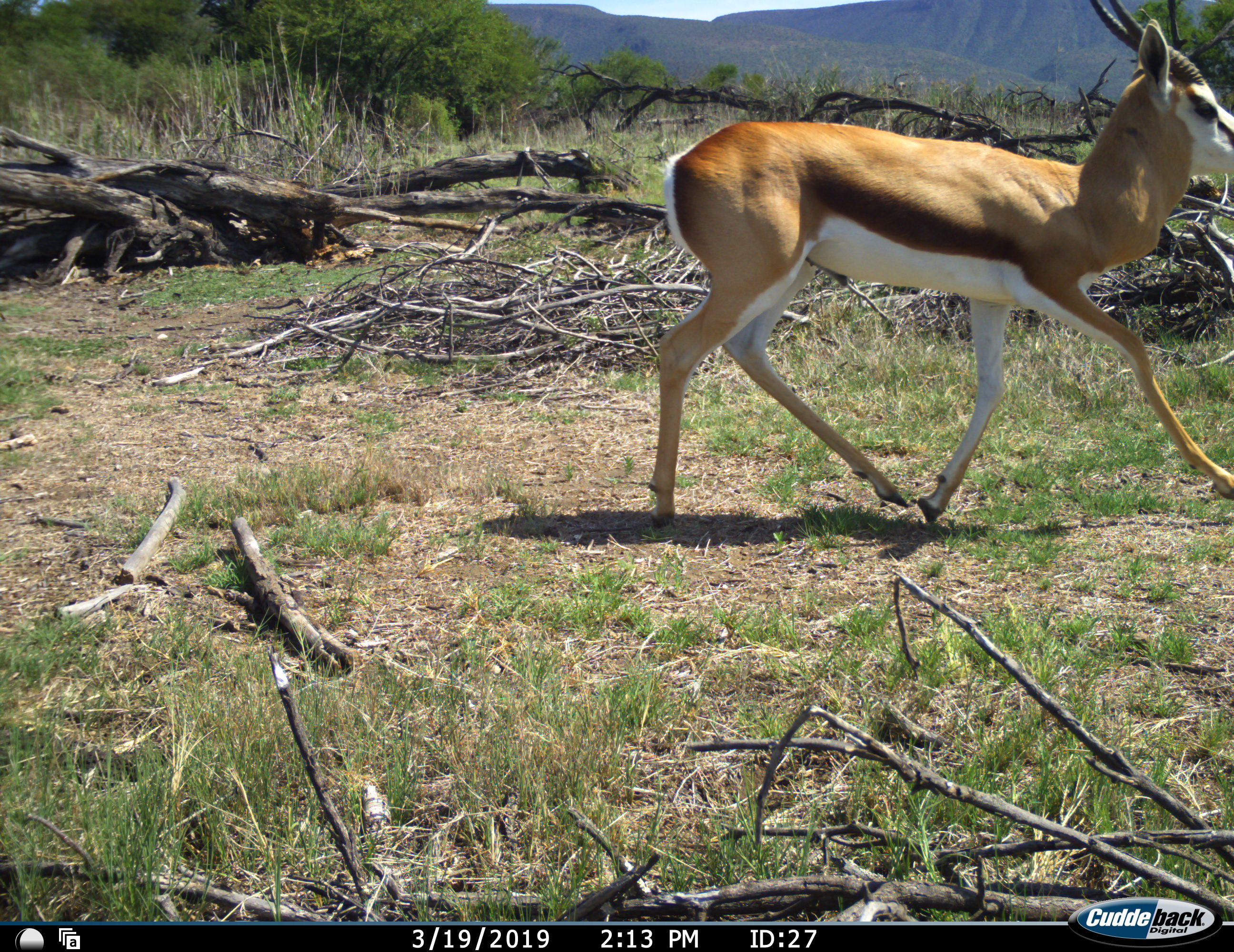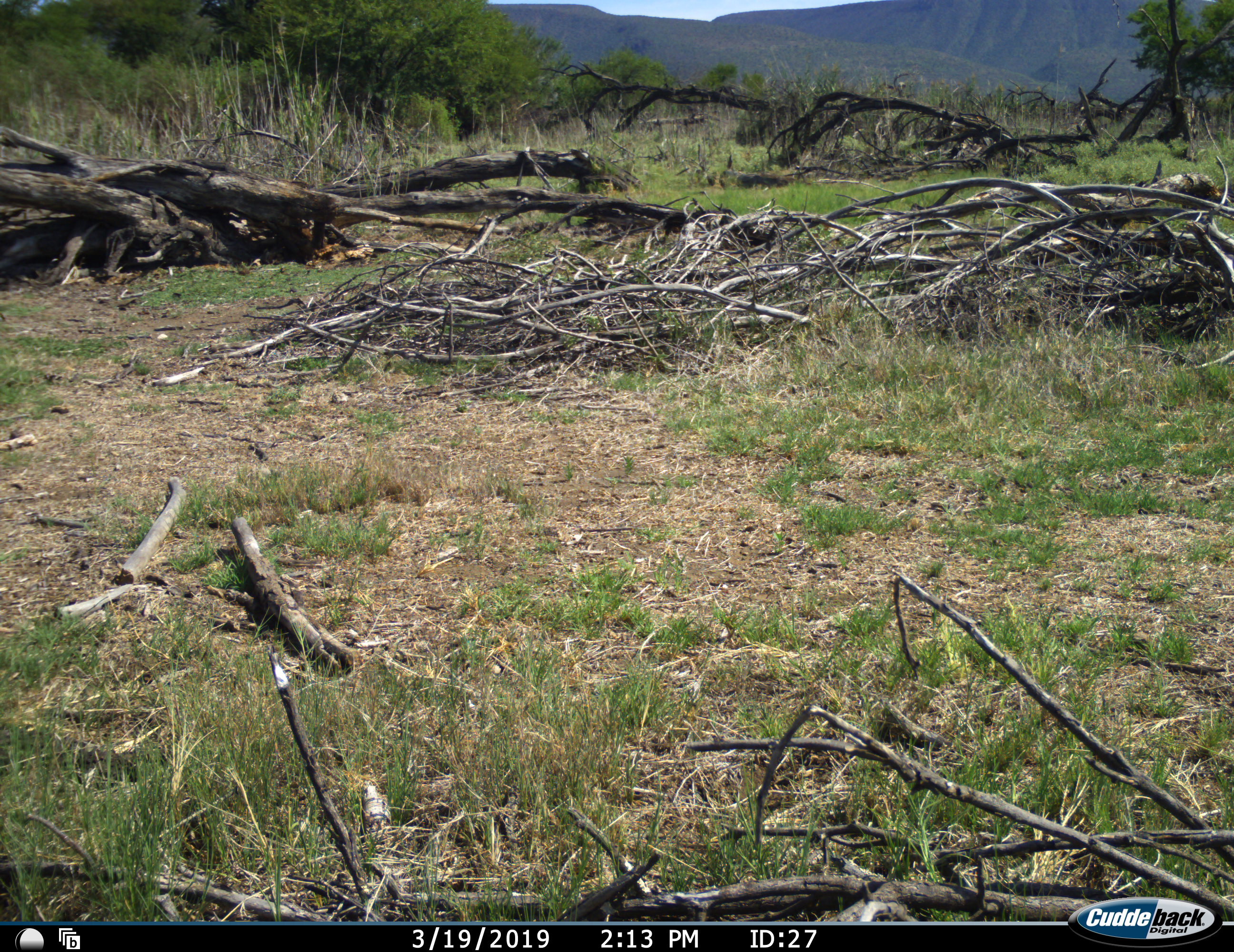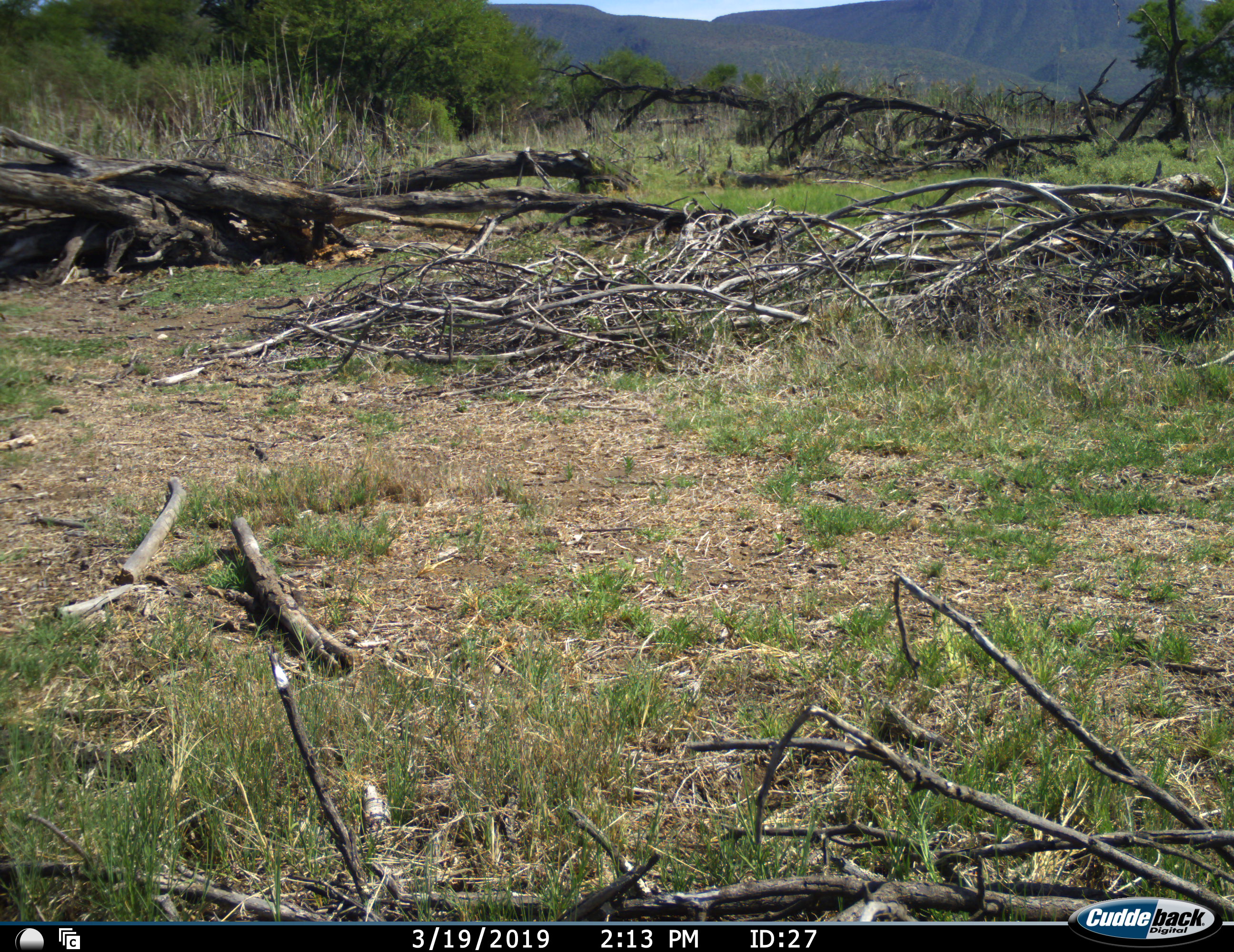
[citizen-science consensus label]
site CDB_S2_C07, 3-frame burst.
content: unidentified animal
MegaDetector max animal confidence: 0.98